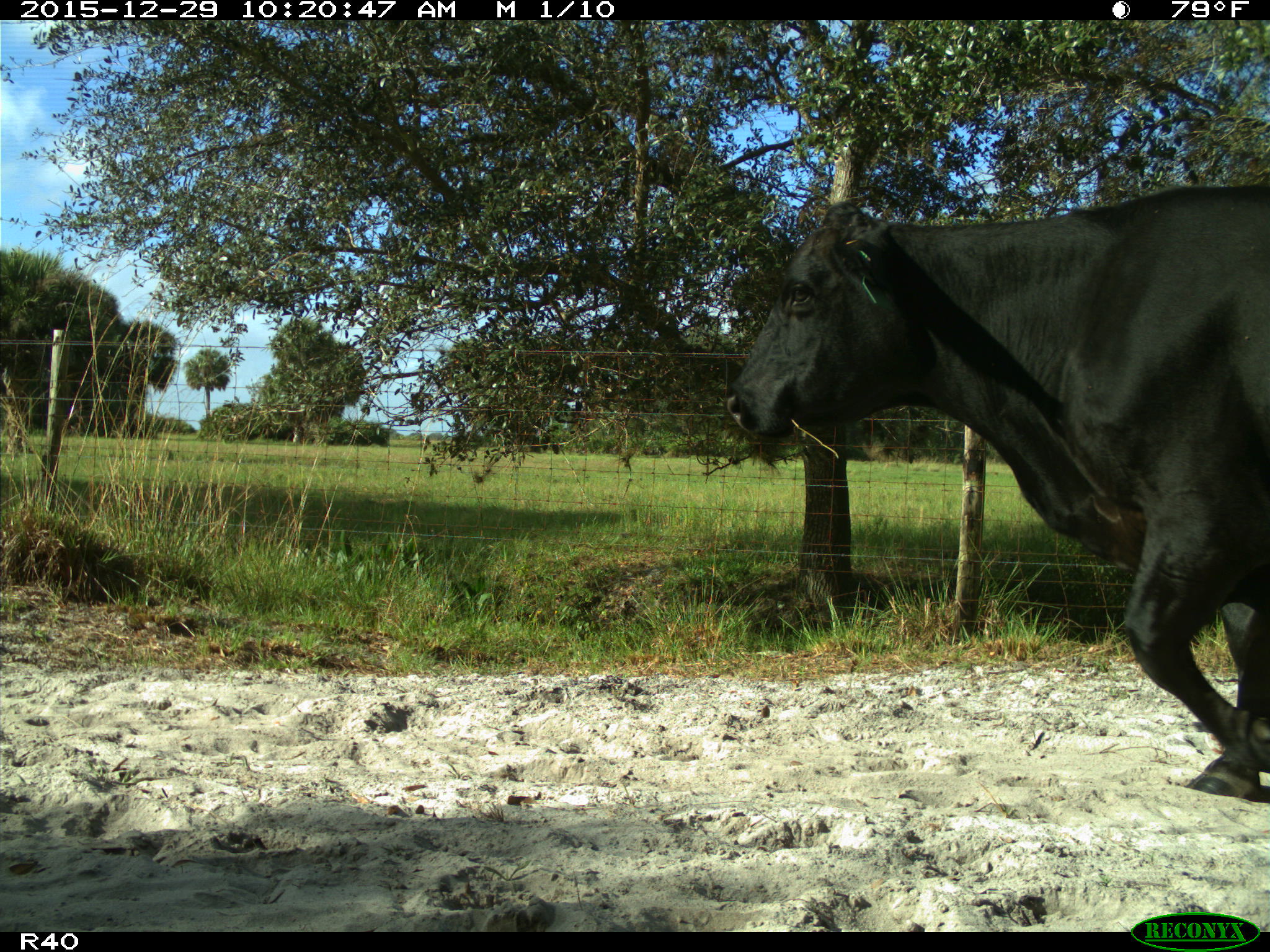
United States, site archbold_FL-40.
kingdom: Animalia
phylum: Chordata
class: Mammalia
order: Artiodactyla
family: Bovidae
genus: Bos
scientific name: Bos taurus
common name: domestic cow